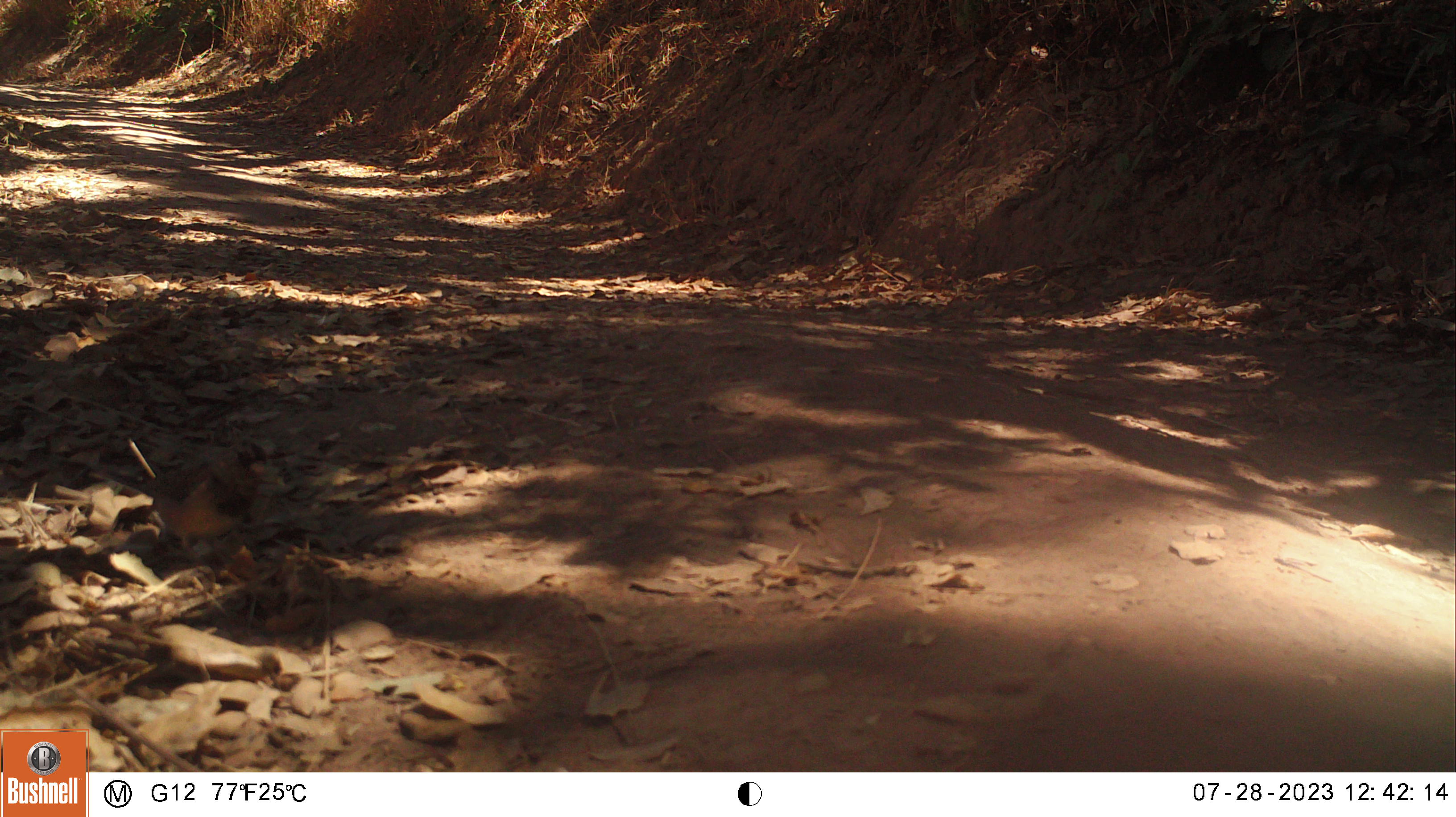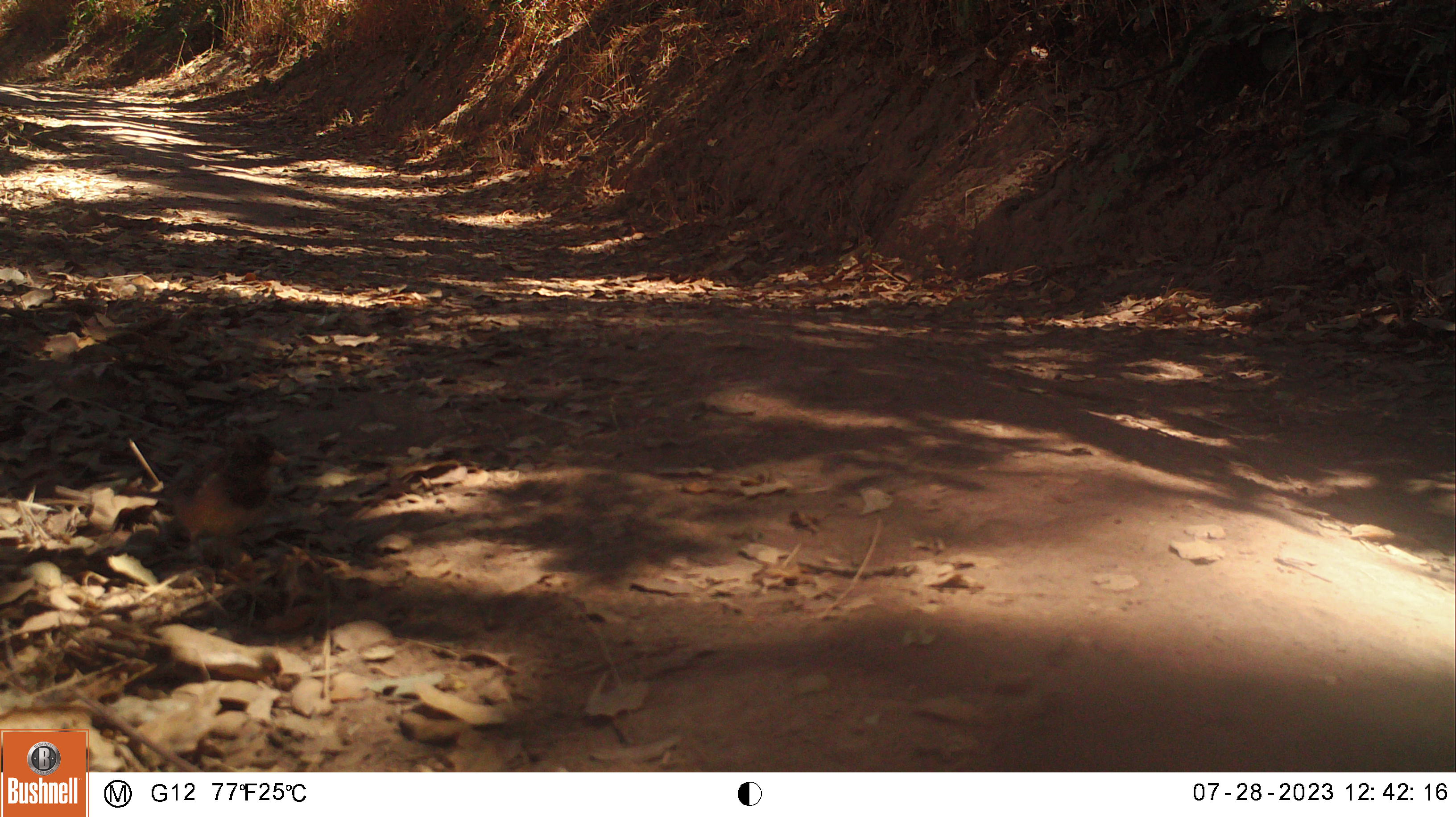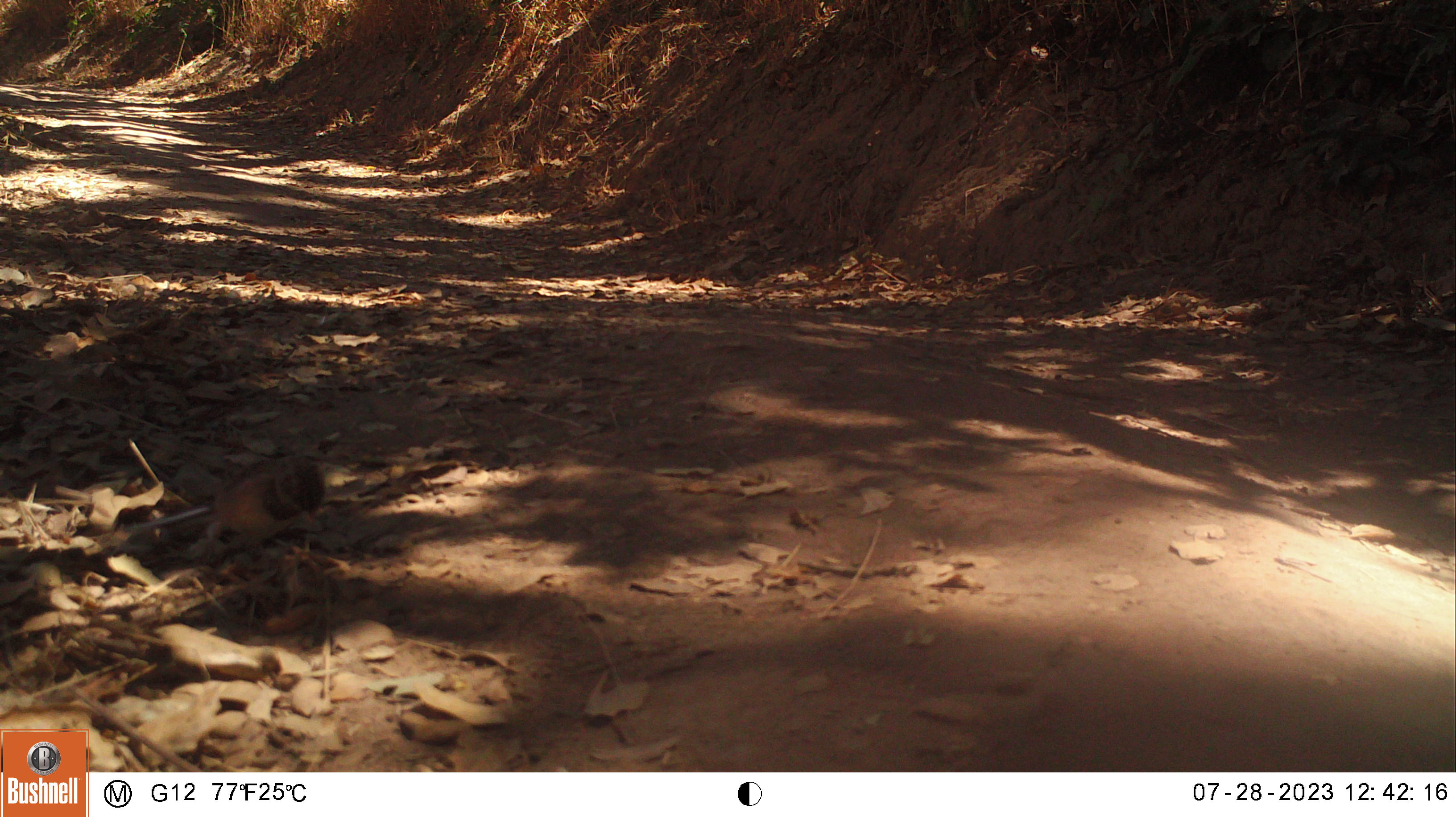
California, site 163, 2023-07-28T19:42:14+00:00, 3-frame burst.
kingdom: Animalia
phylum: Chordata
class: Aves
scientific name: Aves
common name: bird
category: unknown bird